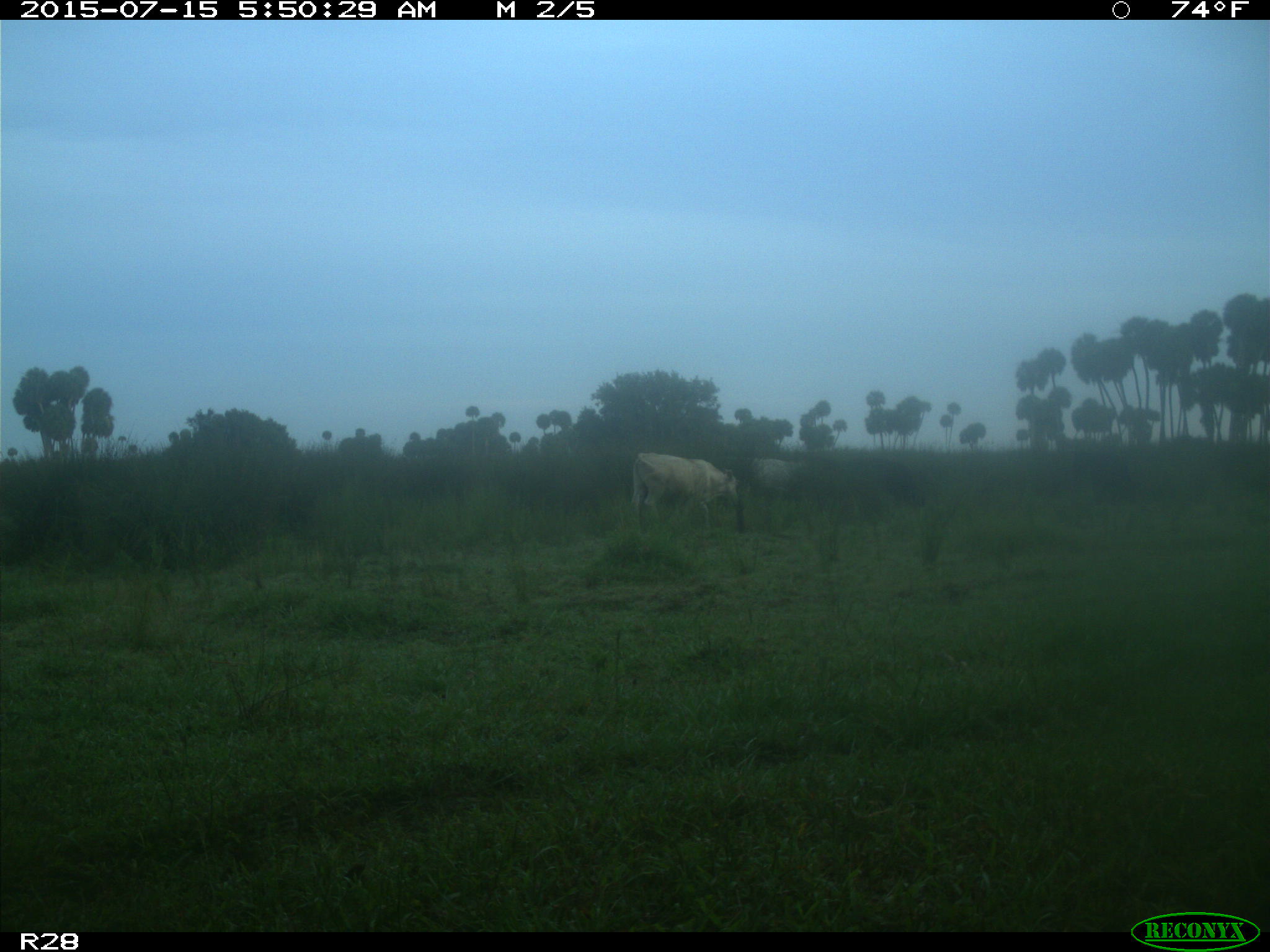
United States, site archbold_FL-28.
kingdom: Animalia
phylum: Chordata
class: Mammalia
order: Artiodactyla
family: Bovidae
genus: Bos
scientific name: Bos taurus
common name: domestic cow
Bos taurus (domestic cow).